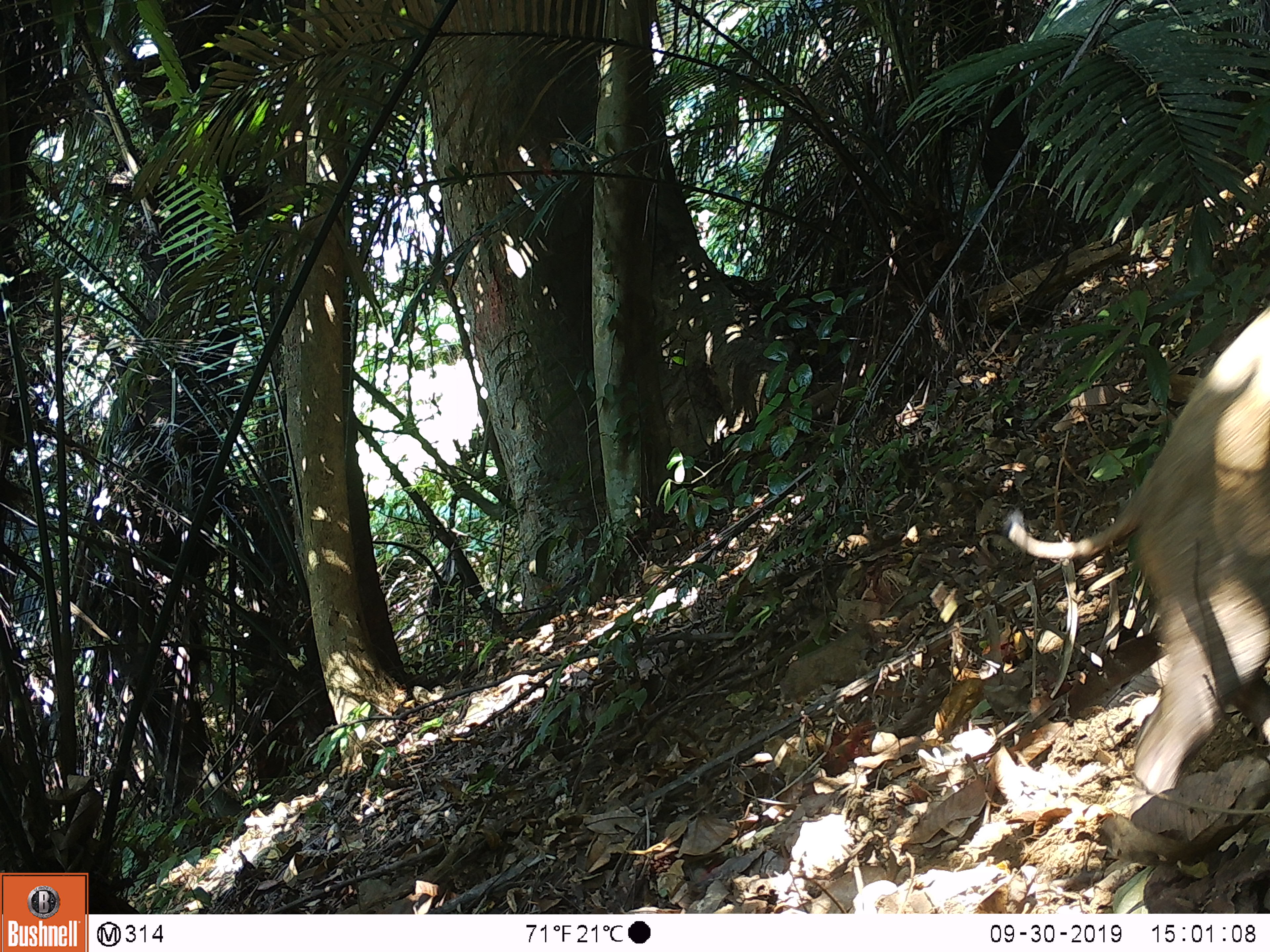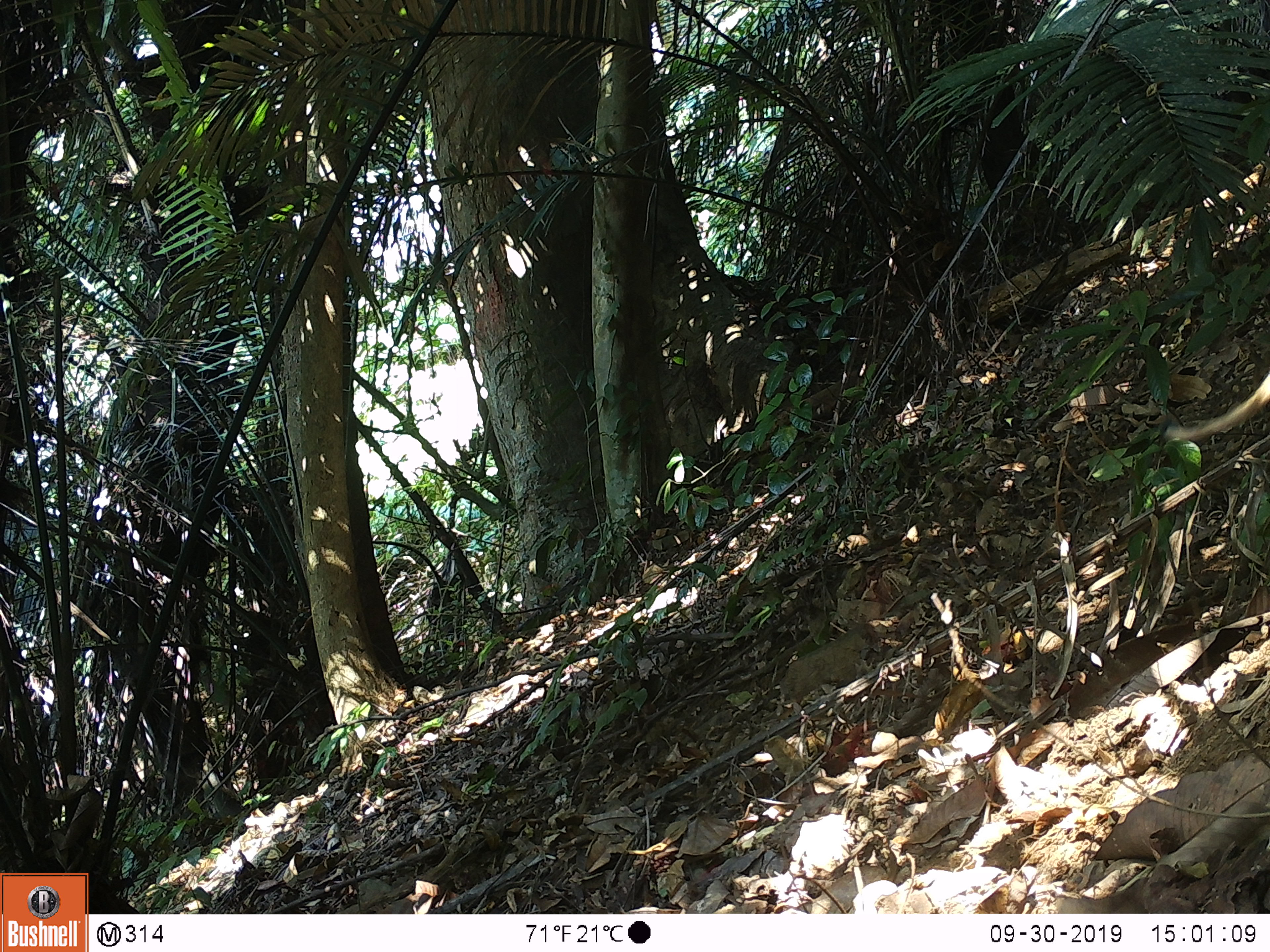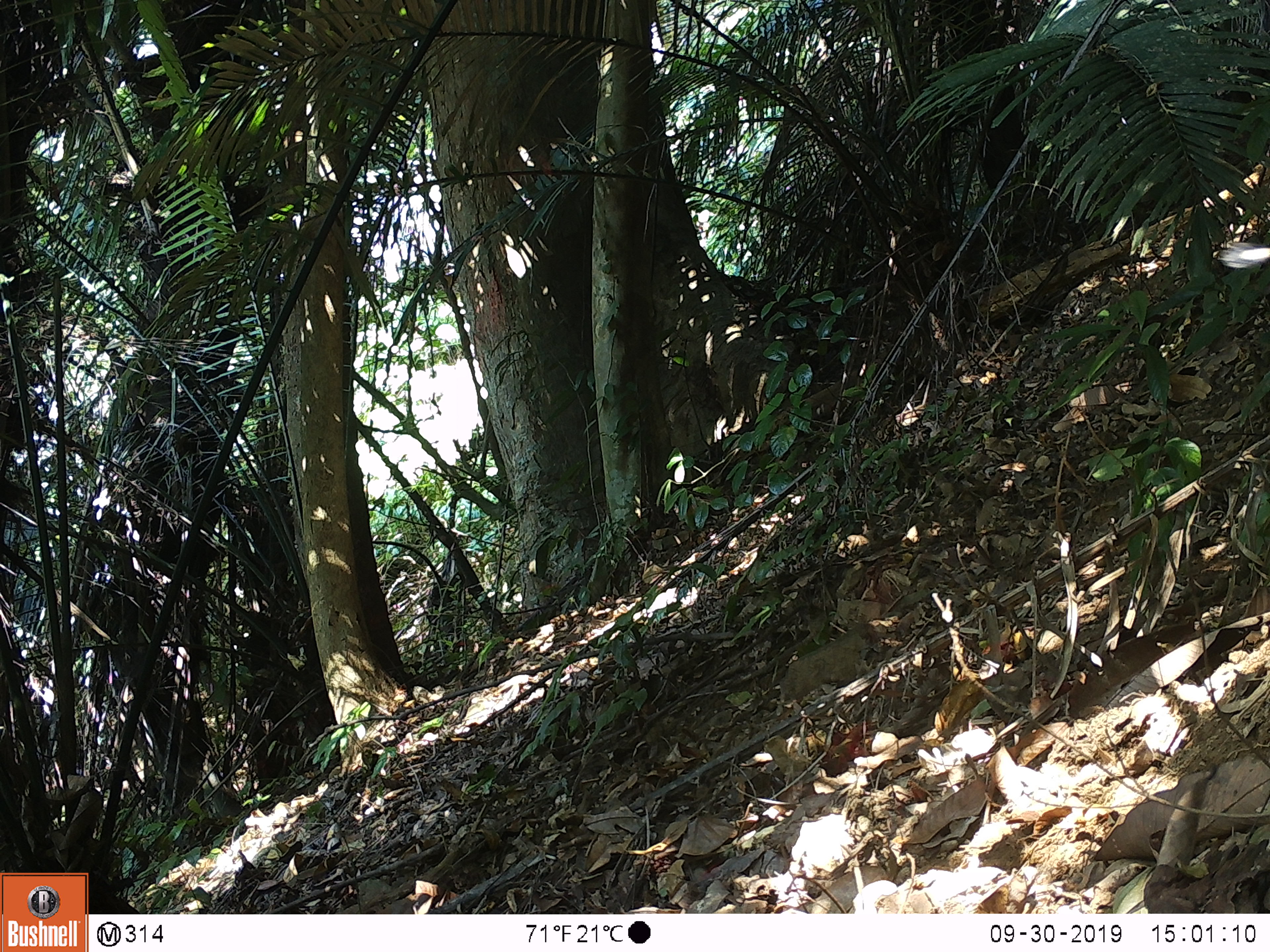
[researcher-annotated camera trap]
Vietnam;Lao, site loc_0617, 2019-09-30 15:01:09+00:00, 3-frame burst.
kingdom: Animalia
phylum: Chordata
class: Mammalia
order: Artiodactyla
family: Suidae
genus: Sus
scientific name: Sus scrofa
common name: eurasian wild pig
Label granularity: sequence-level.